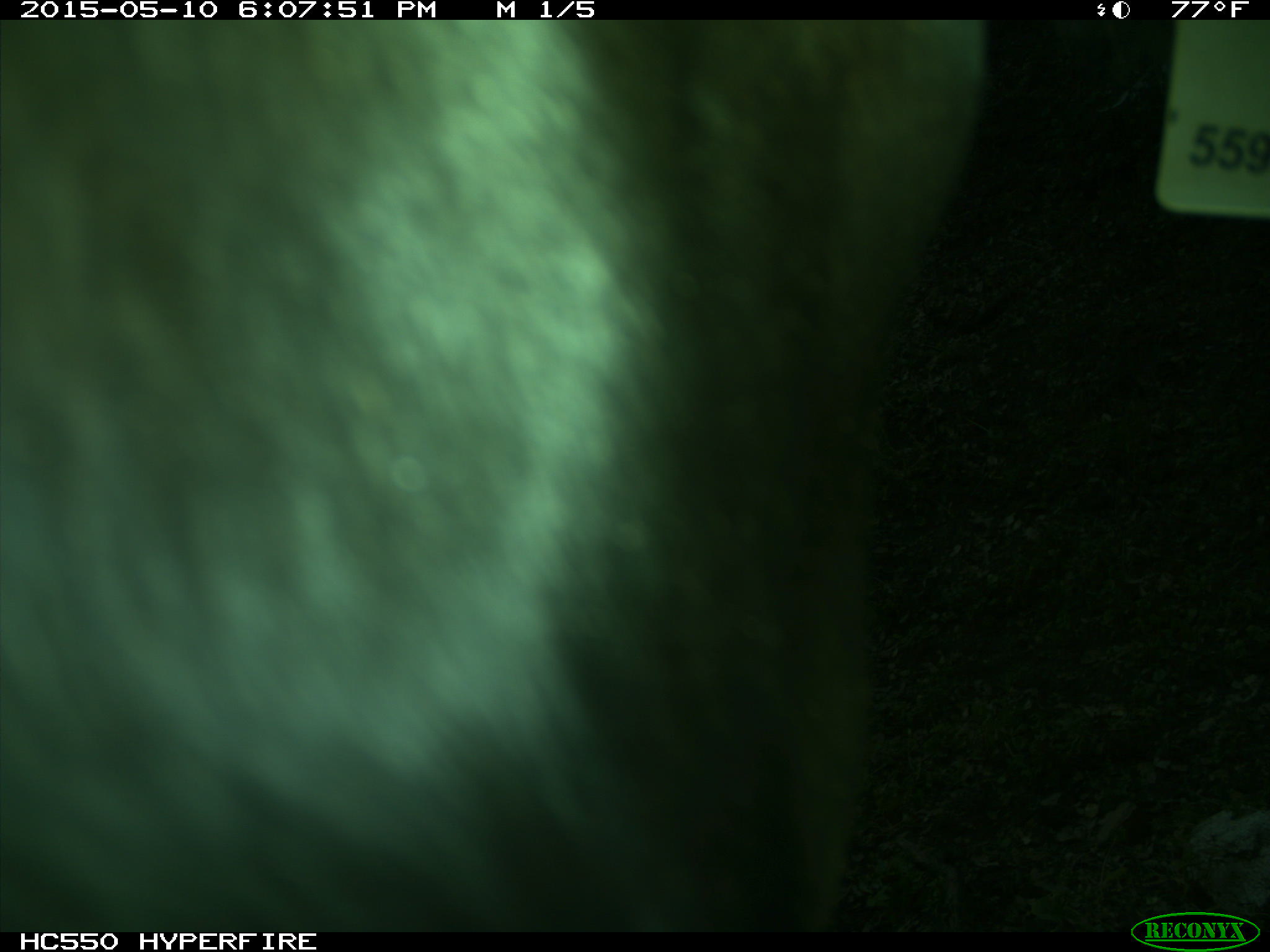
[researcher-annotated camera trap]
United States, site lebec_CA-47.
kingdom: Animalia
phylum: Chordata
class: Mammalia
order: Artiodactyla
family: Bovidae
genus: Bos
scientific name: Bos taurus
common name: domestic cow